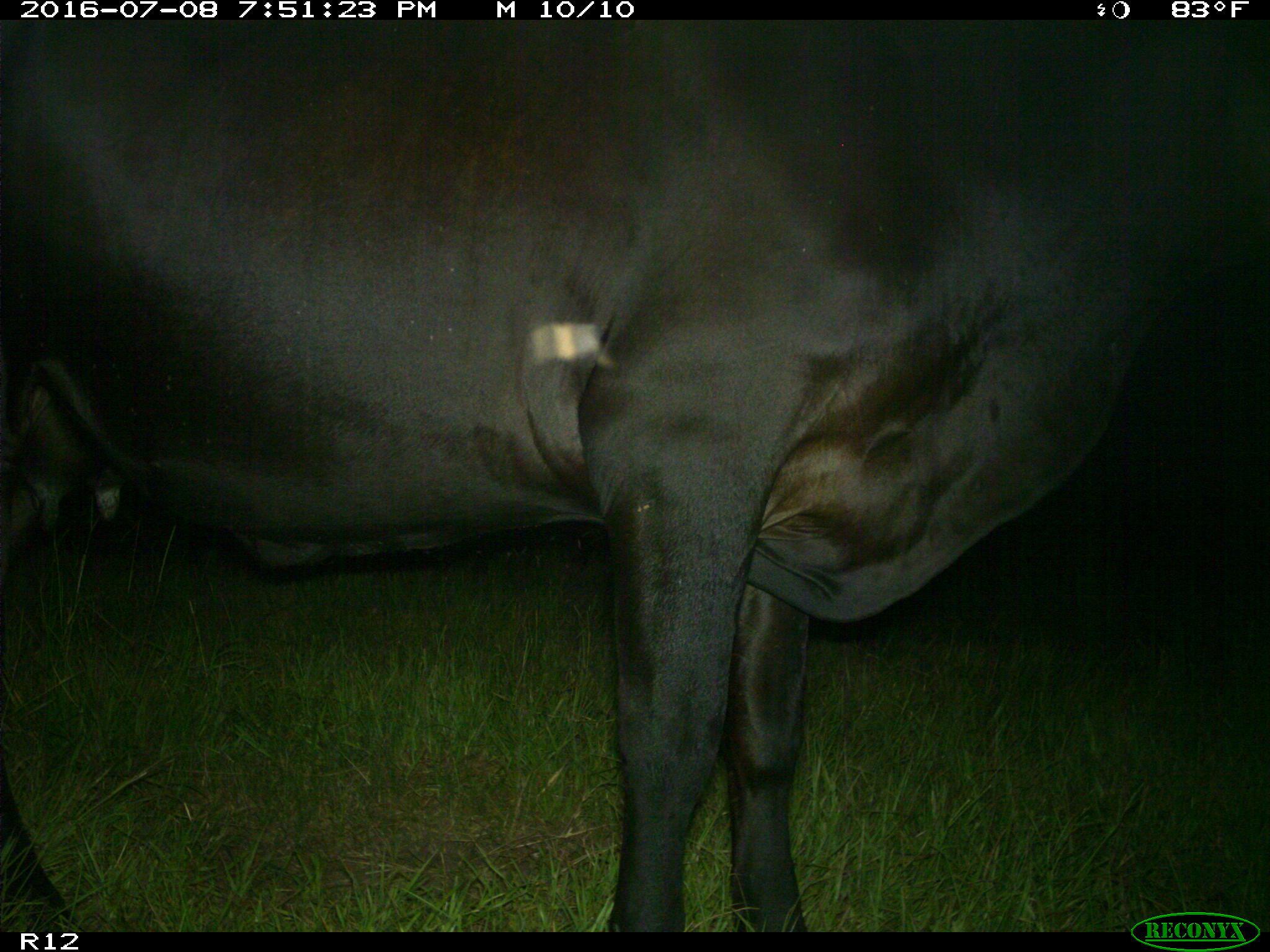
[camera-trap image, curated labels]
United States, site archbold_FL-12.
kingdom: Animalia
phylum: Chordata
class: Mammalia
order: Artiodactyla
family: Bovidae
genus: Bos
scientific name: Bos taurus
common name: domestic cow